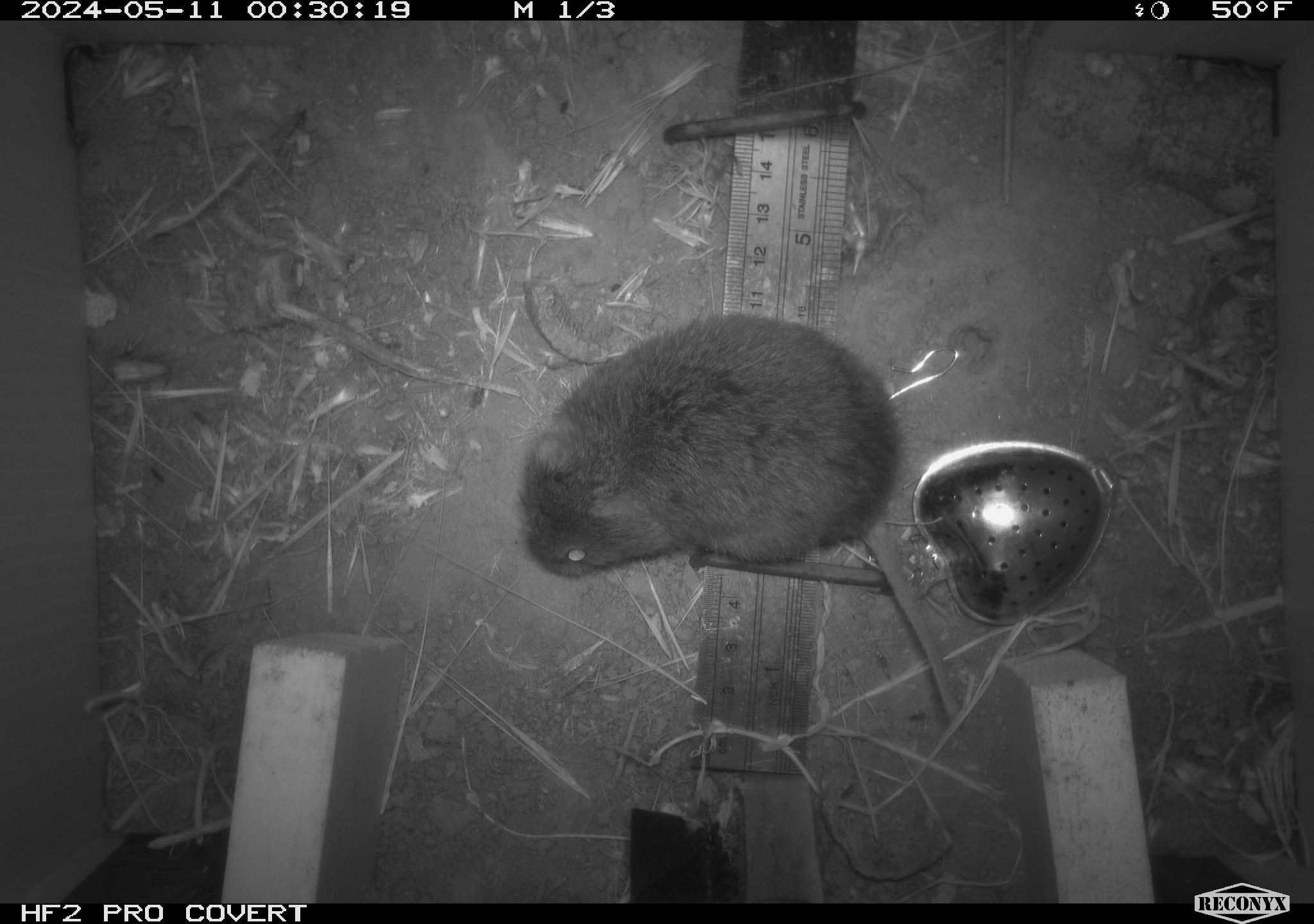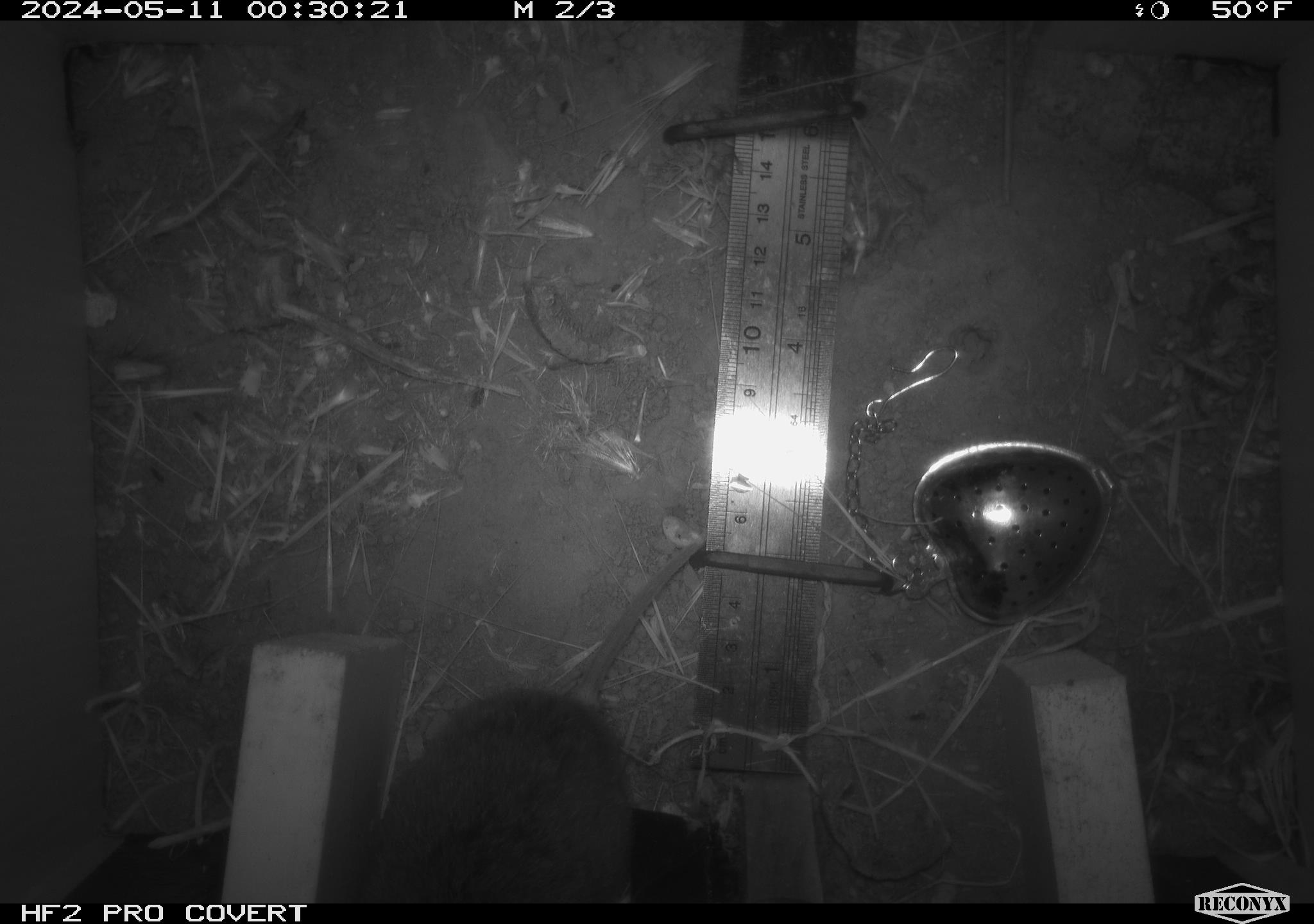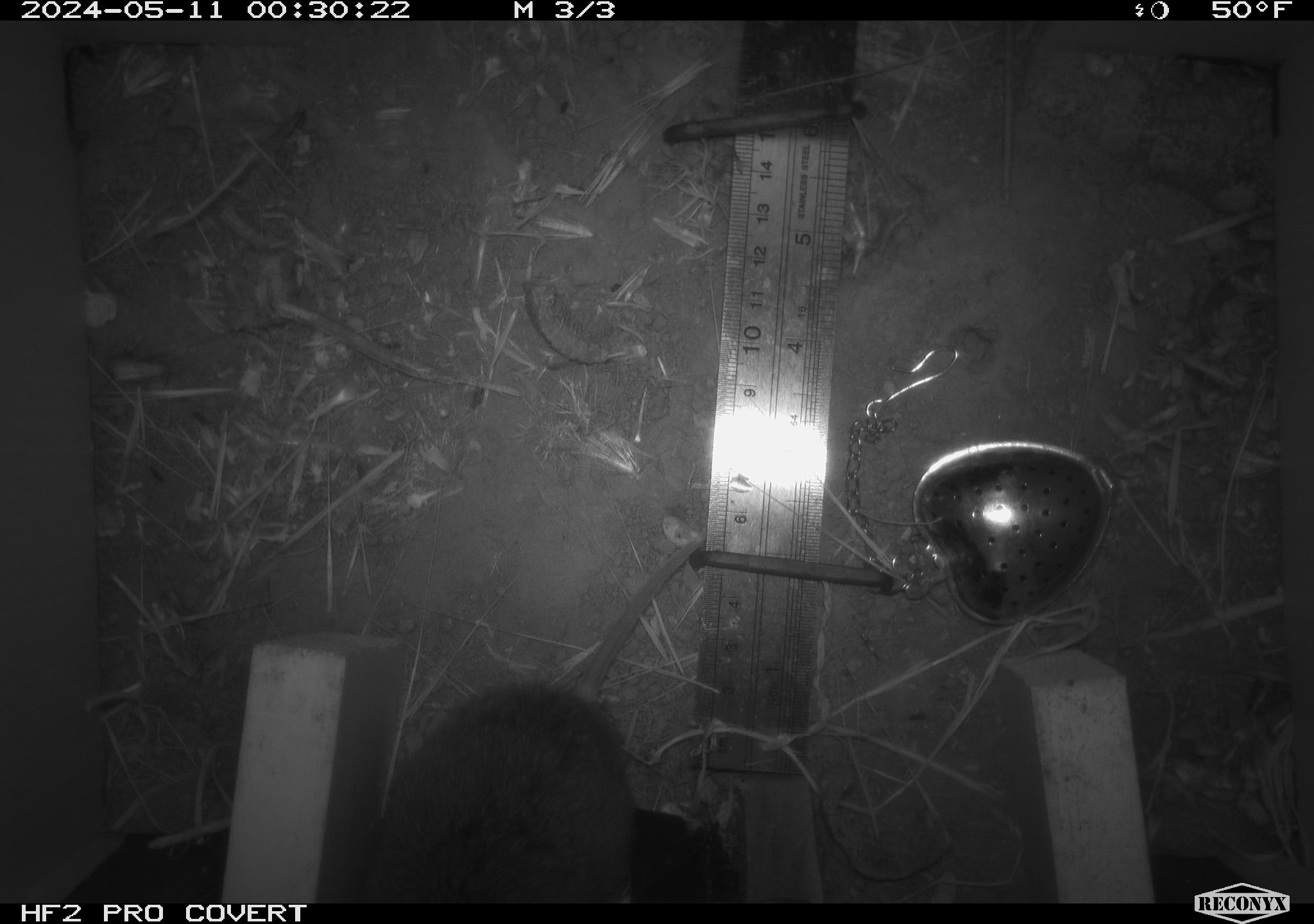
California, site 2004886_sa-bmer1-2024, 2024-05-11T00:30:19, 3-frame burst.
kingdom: Animalia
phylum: Chordata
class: Mammalia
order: Rodentia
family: Cricetidae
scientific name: Arvicolinae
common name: voles, lemmings, and muskrats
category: arvicolinae subfamily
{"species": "arvicolinae subfamily (voles, lemmings, and muskrats) (Arvicolinae)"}